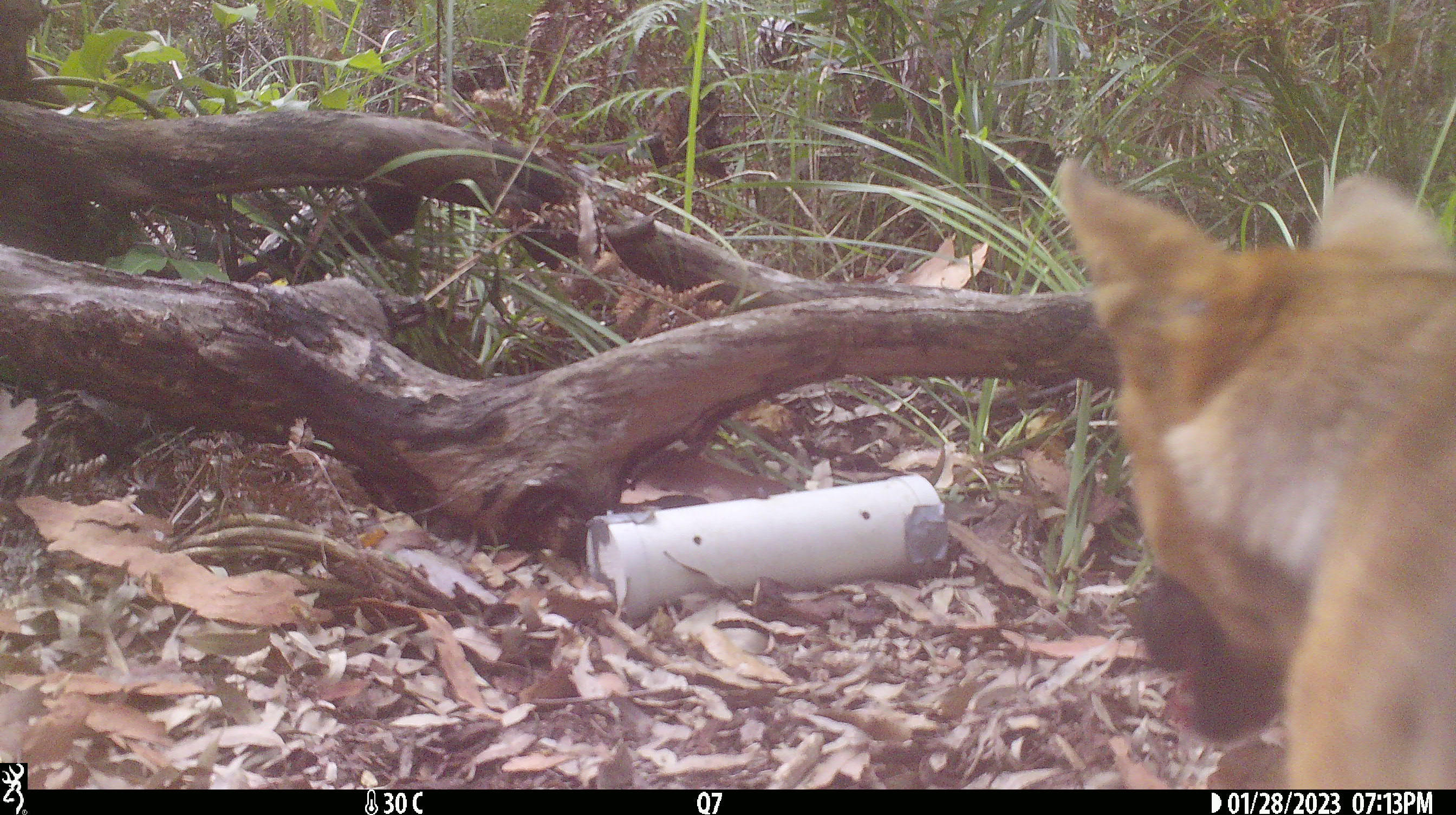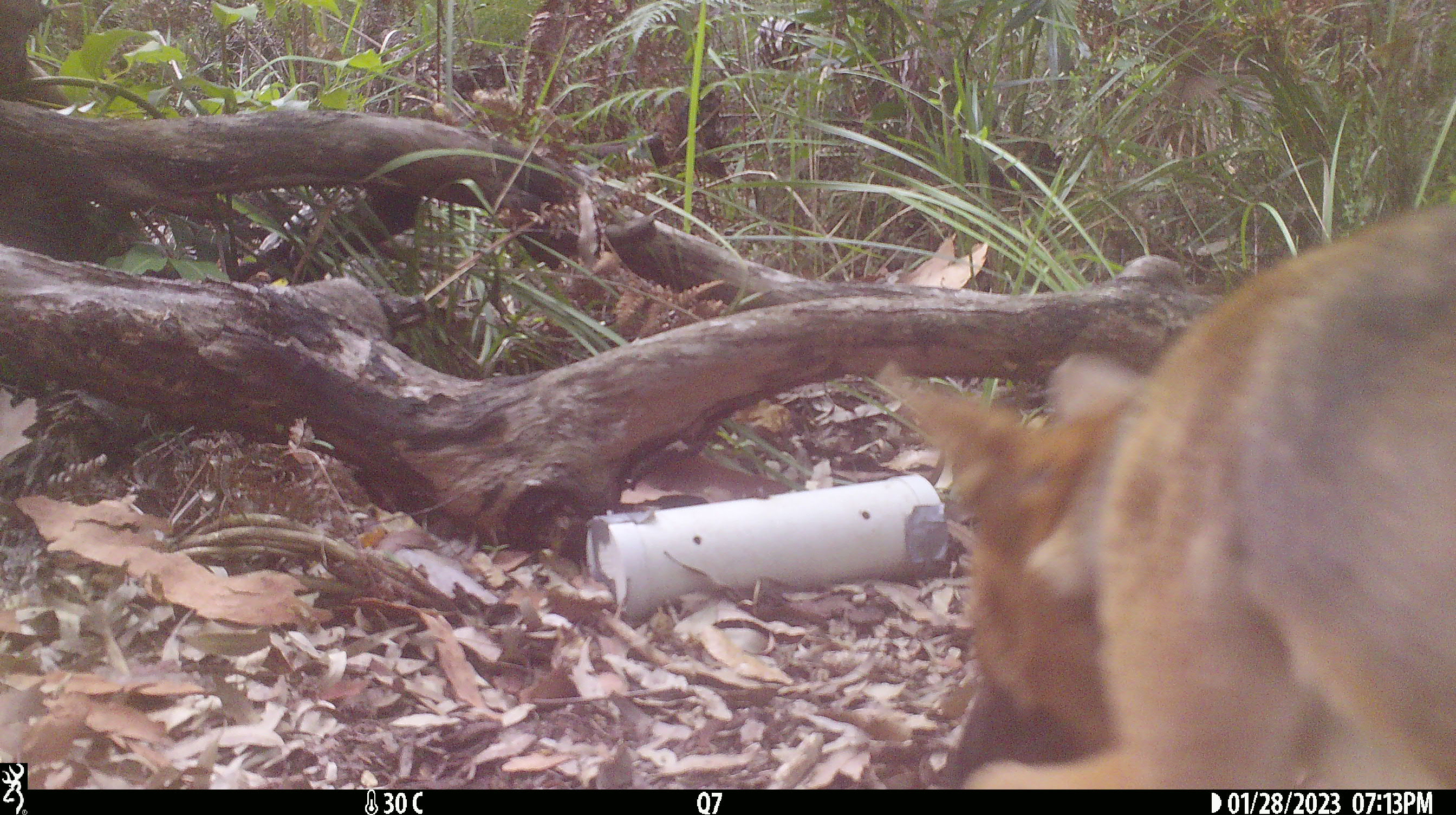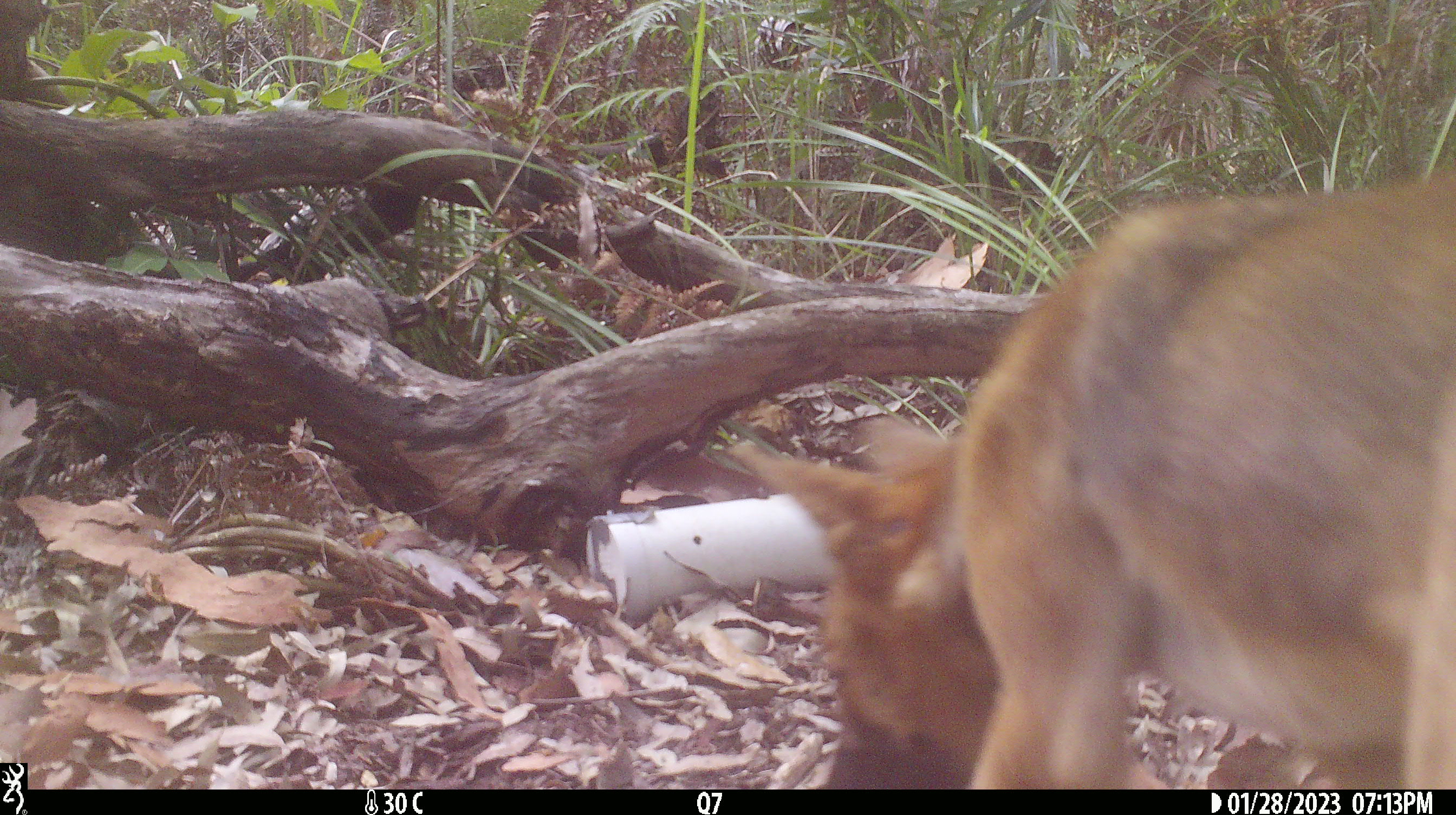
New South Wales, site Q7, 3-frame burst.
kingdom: Animalia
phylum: Chordata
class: Mammalia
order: Carnivora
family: Canidae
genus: Canis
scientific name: Canis familiaris dingo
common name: dingo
Dingo (Canis familiaris dingo).